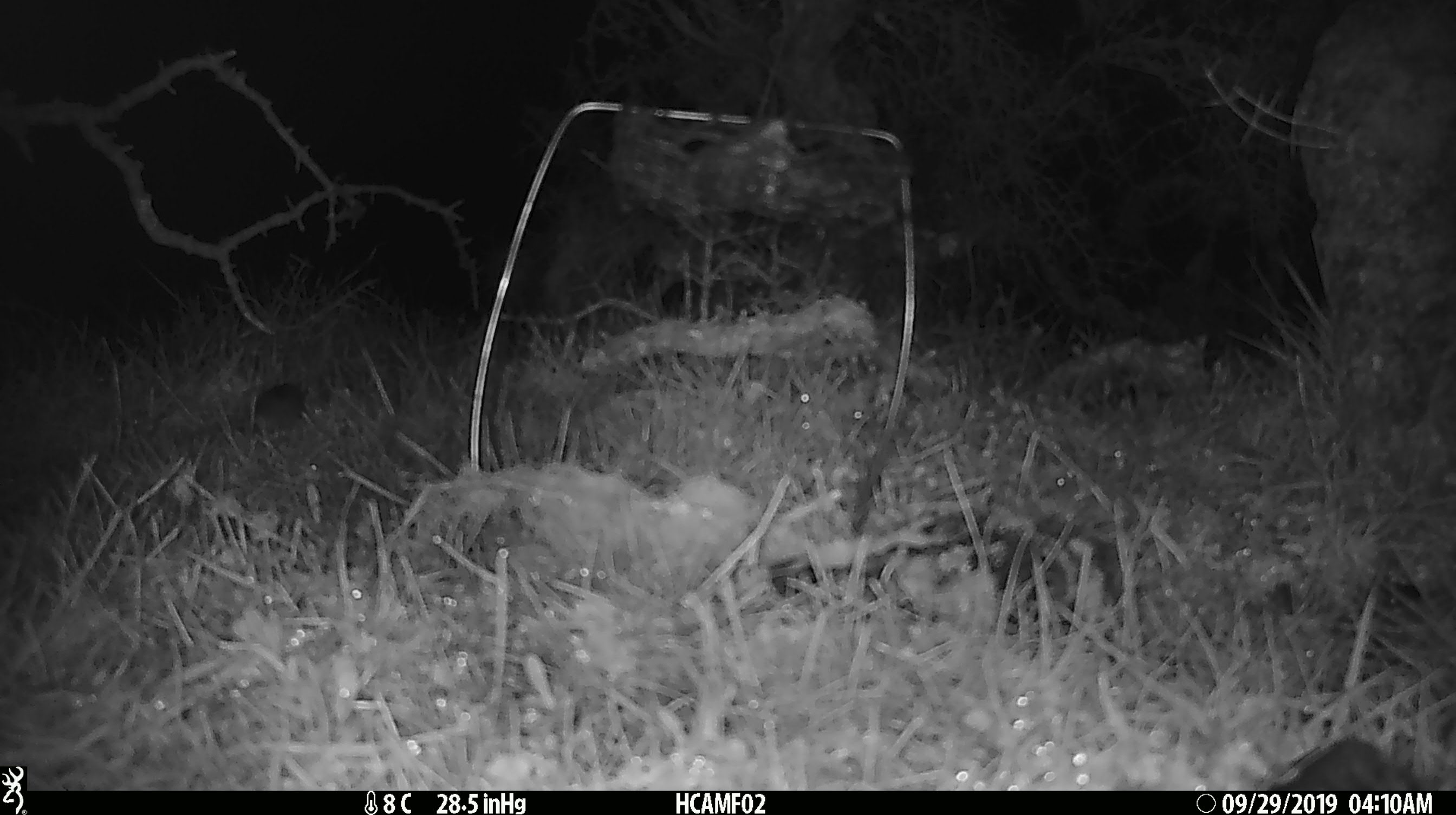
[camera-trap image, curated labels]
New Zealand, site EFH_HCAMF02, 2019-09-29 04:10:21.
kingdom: Animalia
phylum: Chordata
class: Mammalia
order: Rodentia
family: Muridae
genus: Mus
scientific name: Mus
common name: mouse